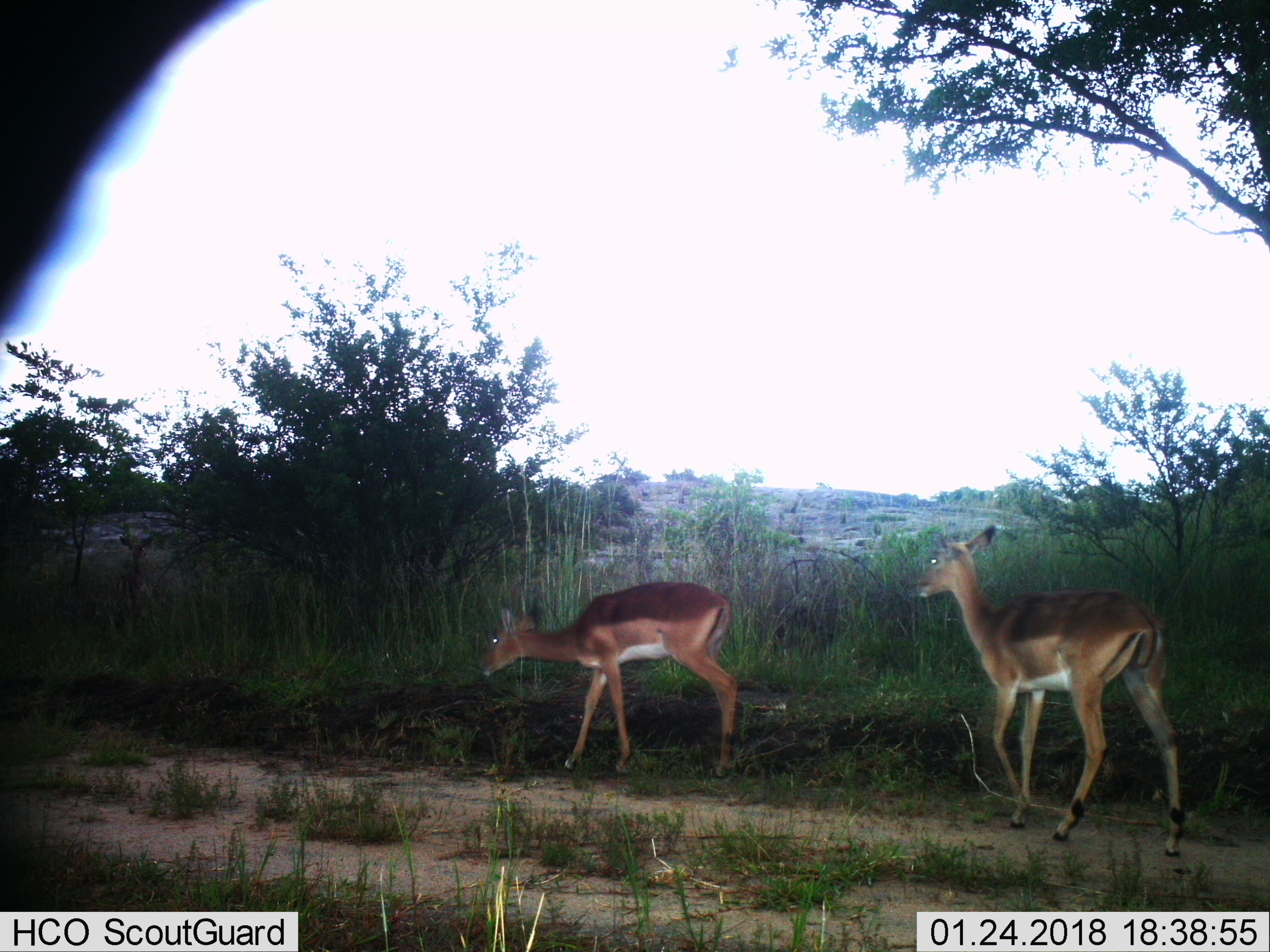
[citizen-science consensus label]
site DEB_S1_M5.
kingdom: Animalia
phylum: Chordata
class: Mammalia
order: Artiodactyla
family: Bovidae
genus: Aepyceros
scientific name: Aepyceros melampus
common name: impala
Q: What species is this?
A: Impala (Aepyceros melampus).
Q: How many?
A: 2.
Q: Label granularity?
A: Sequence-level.